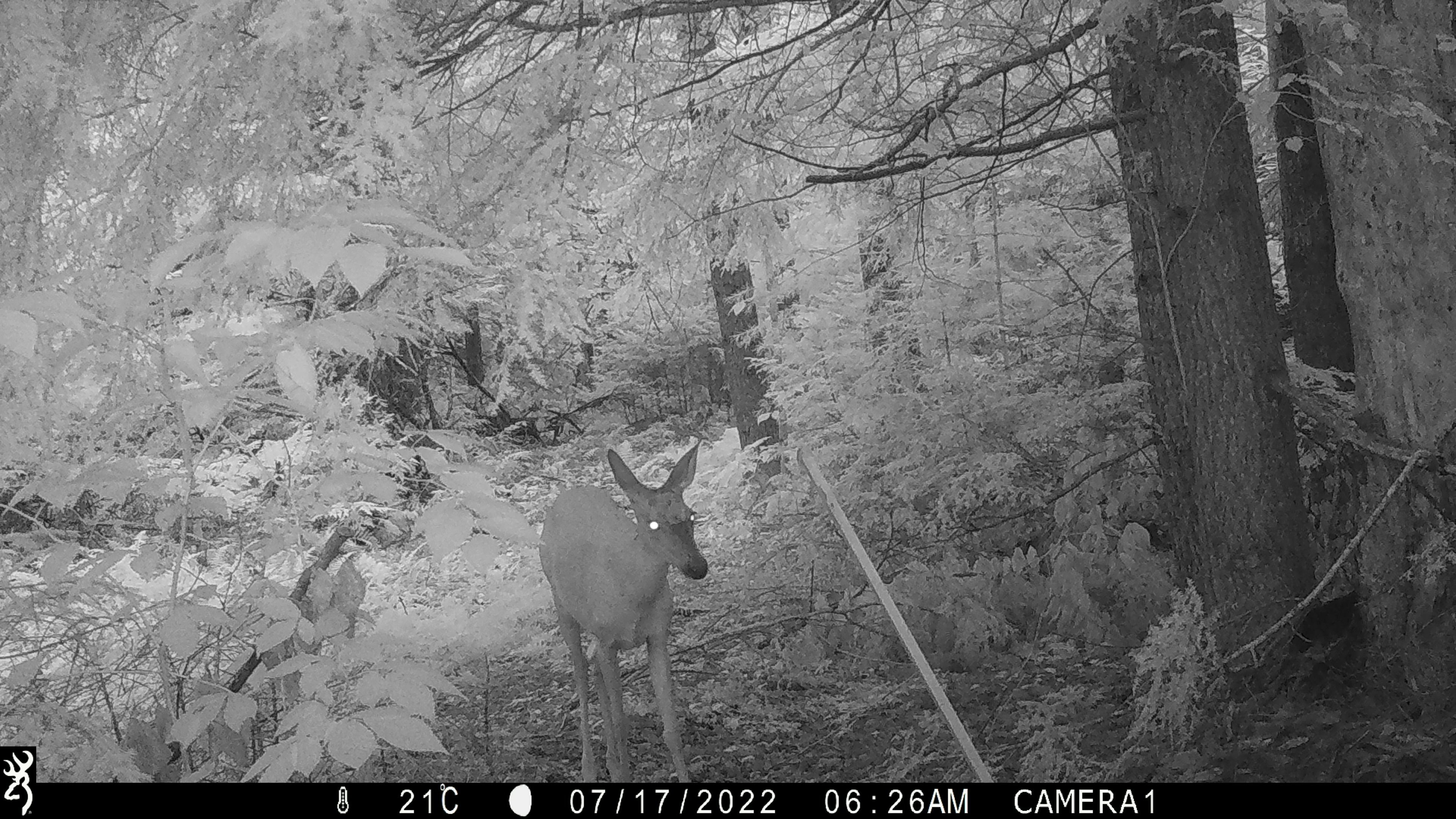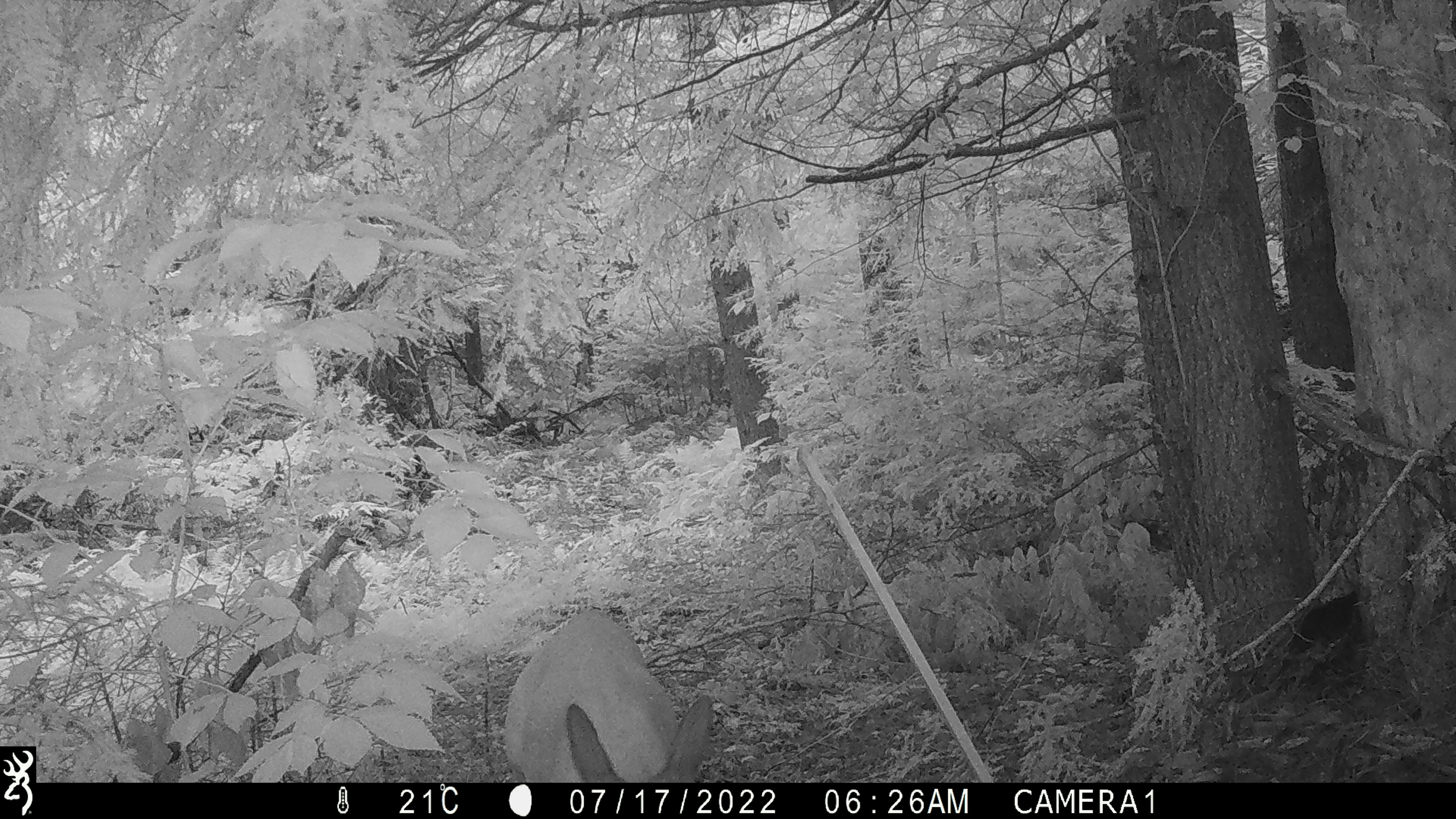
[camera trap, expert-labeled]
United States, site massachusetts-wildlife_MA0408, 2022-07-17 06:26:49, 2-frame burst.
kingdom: Animalia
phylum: Chordata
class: Mammalia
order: Artiodactyla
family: Cervidae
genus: Odocoileus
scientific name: Odocoileus virginianus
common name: white-tailed deer